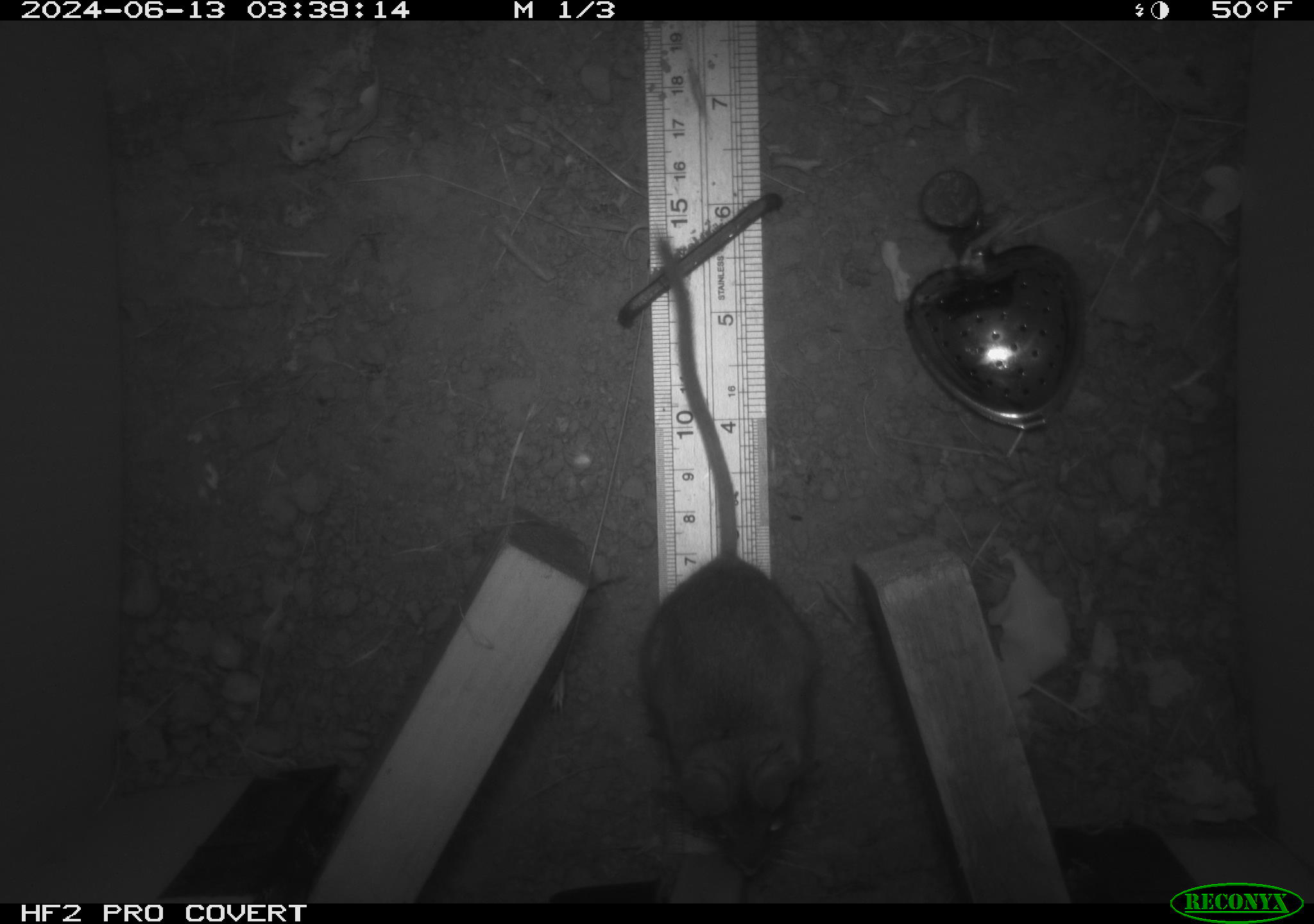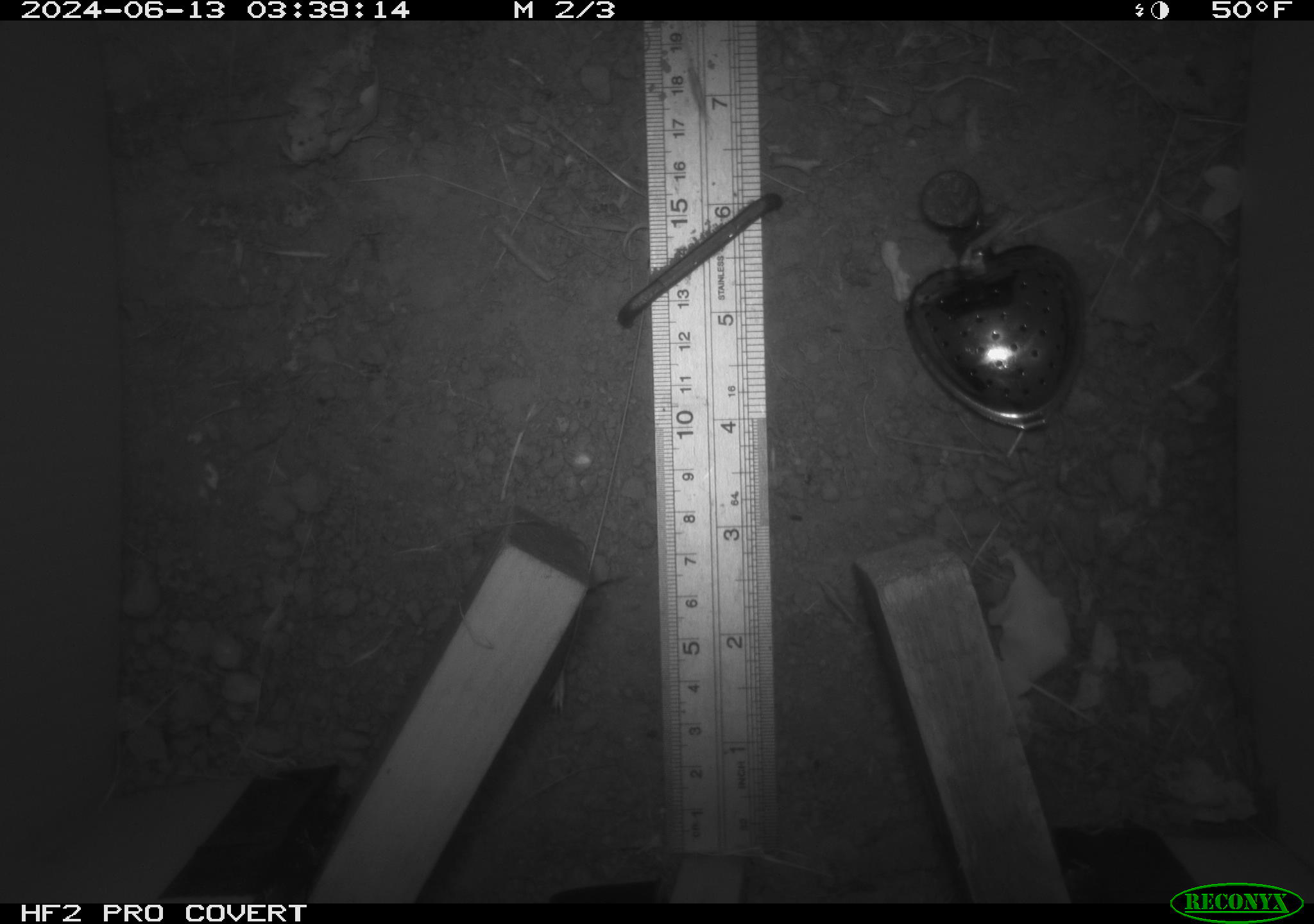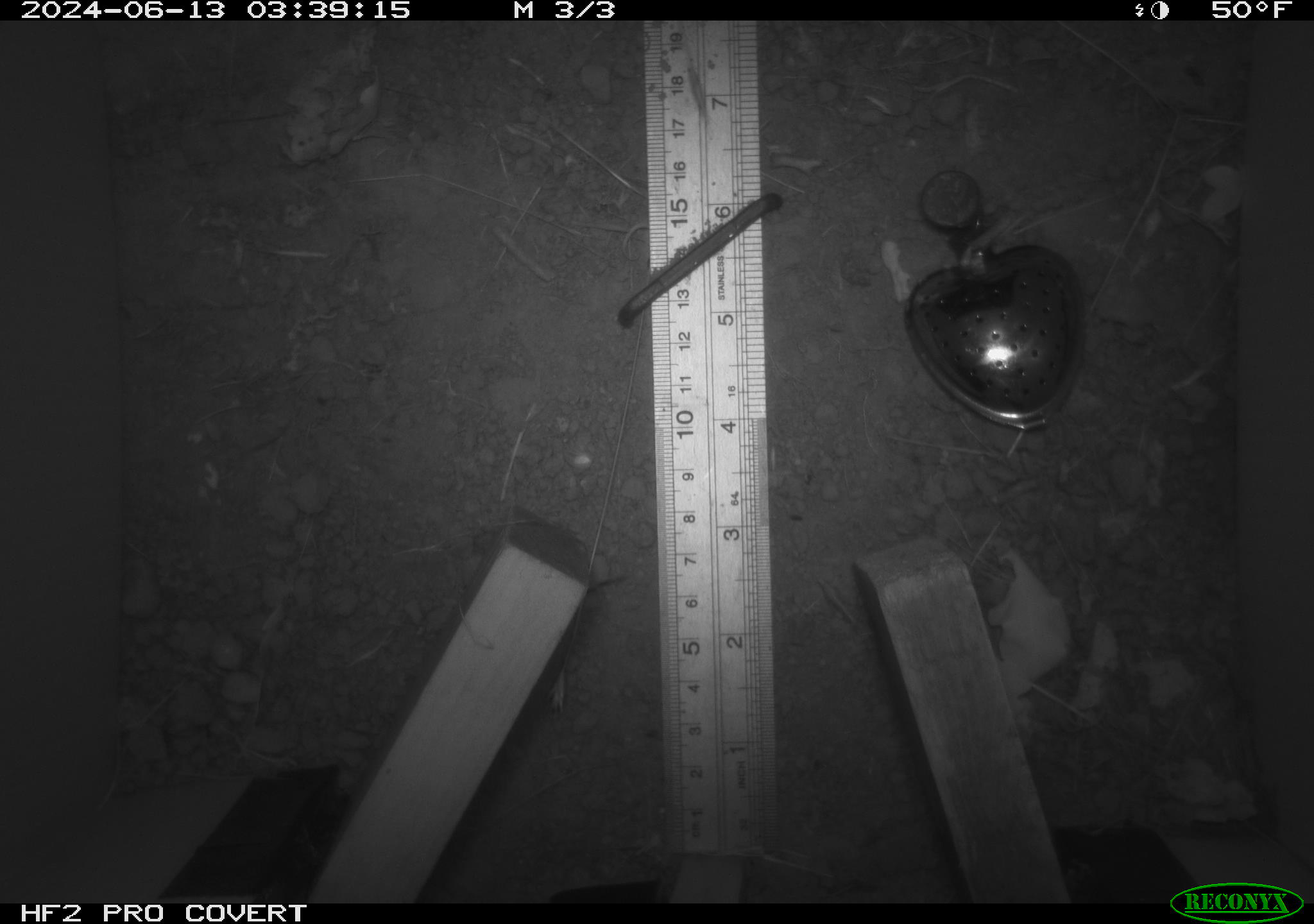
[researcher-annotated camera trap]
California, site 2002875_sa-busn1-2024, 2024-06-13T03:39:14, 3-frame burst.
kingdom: Animalia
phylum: Chordata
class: Mammalia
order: Rodentia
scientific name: Rodentia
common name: rodent